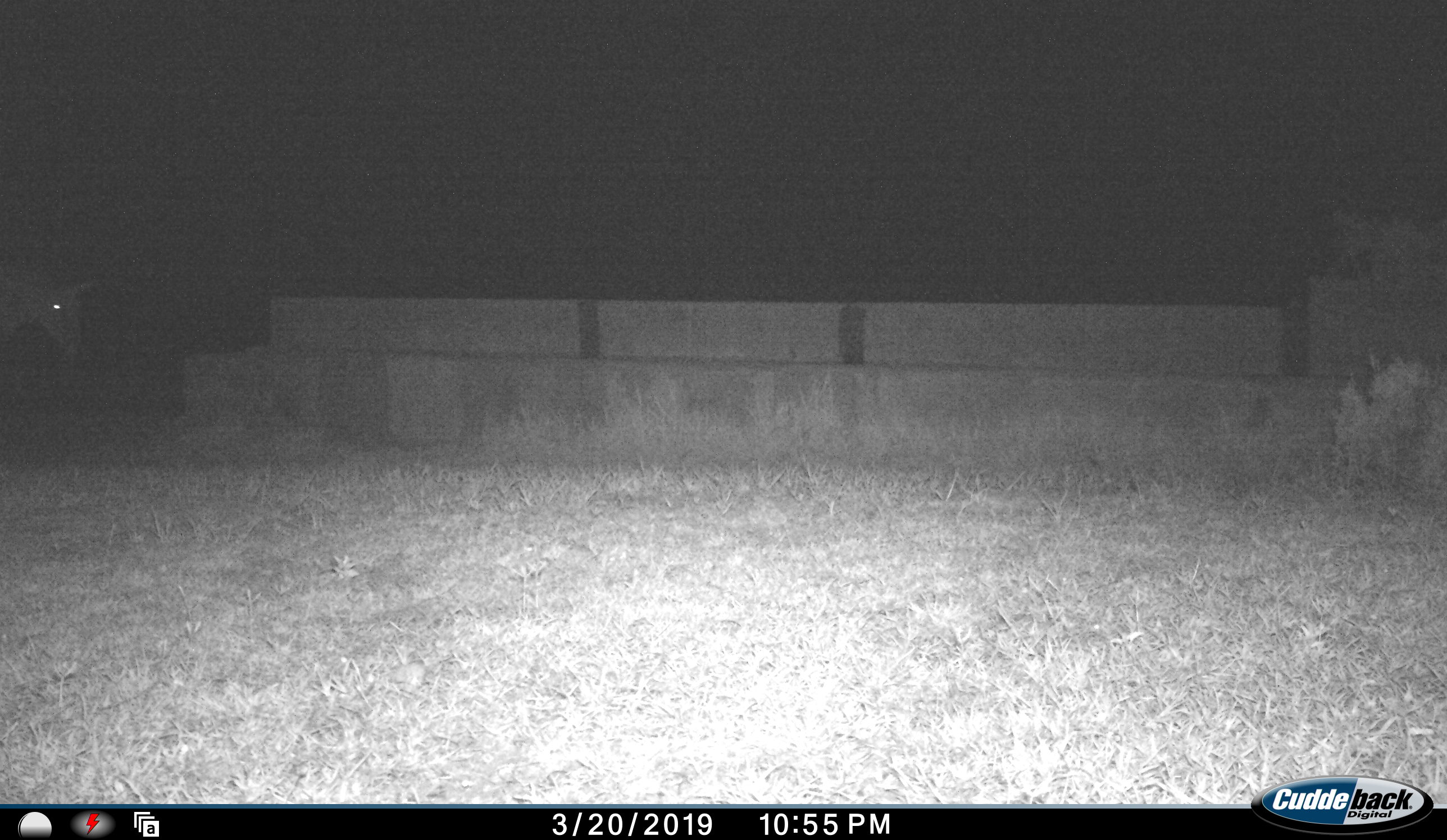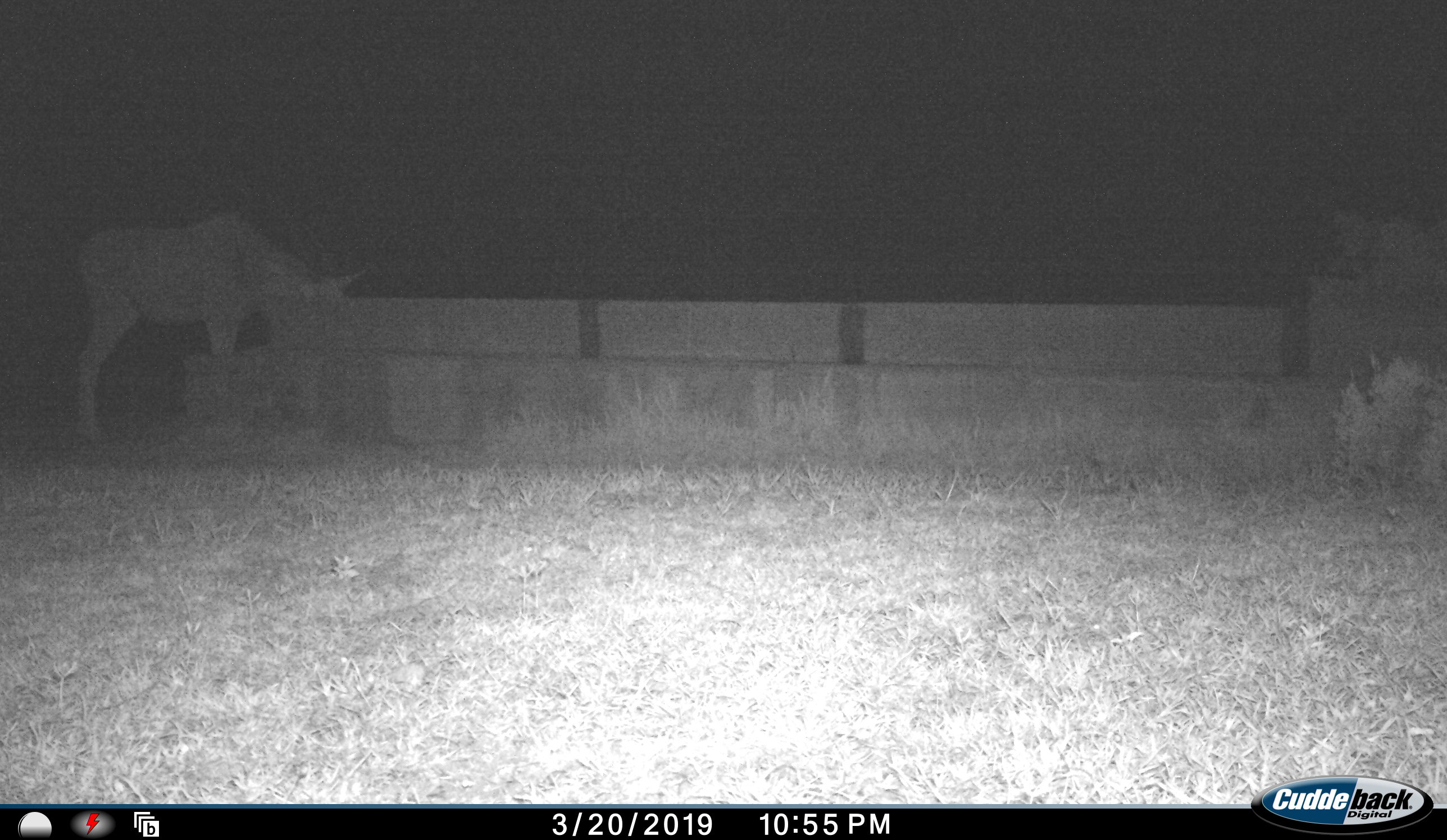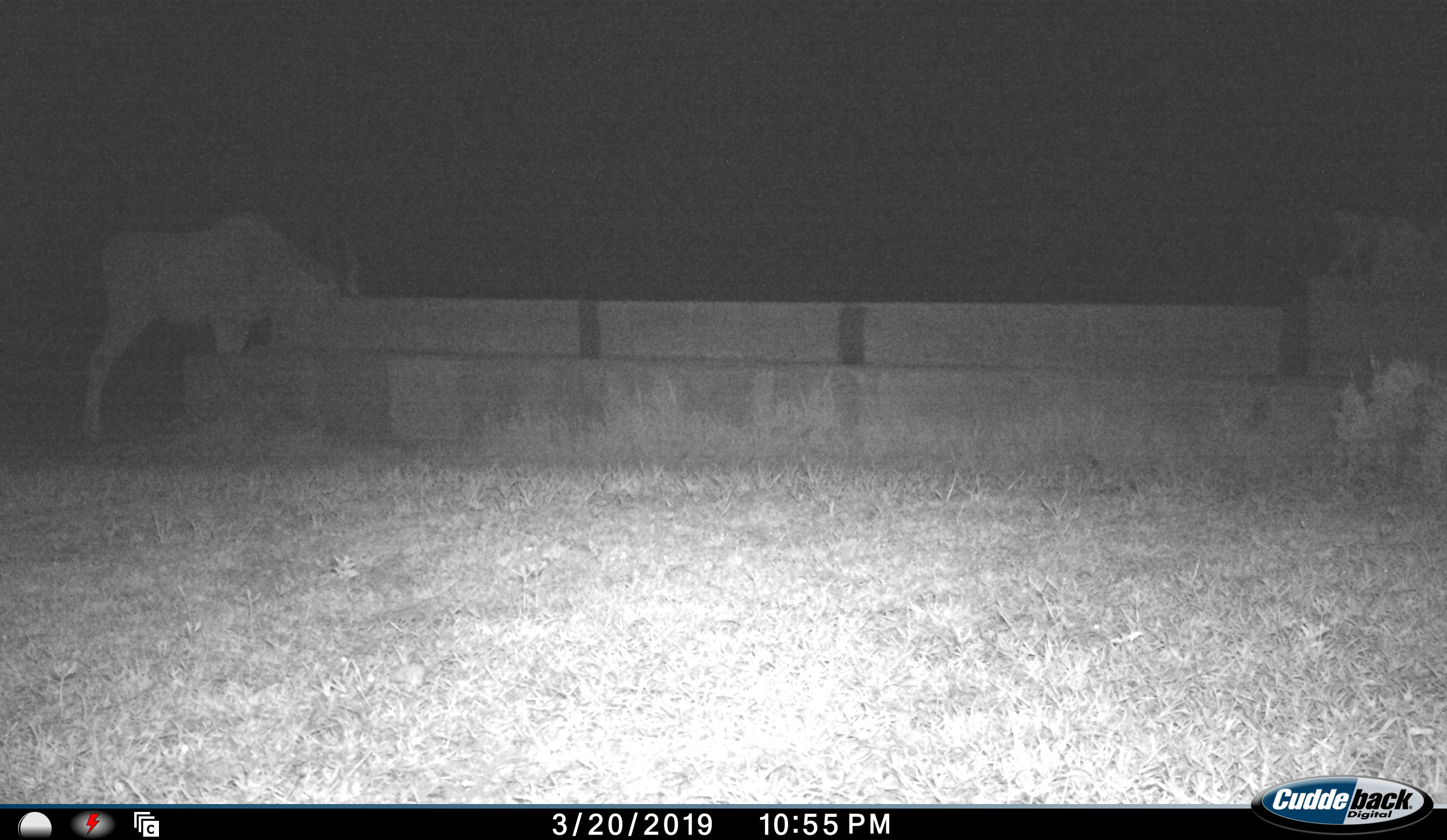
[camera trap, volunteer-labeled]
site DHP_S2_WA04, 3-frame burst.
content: unidentified animal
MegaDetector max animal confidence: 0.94